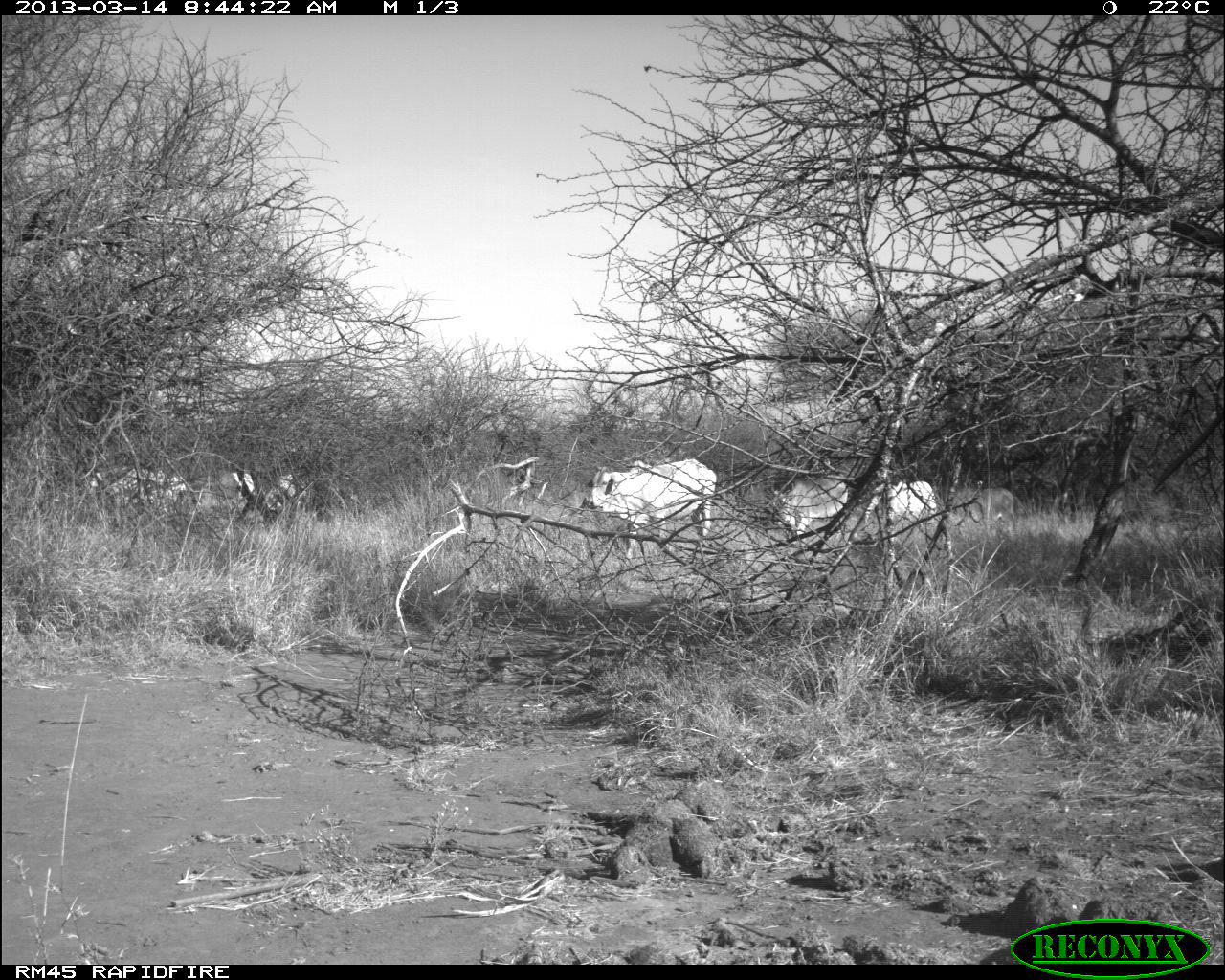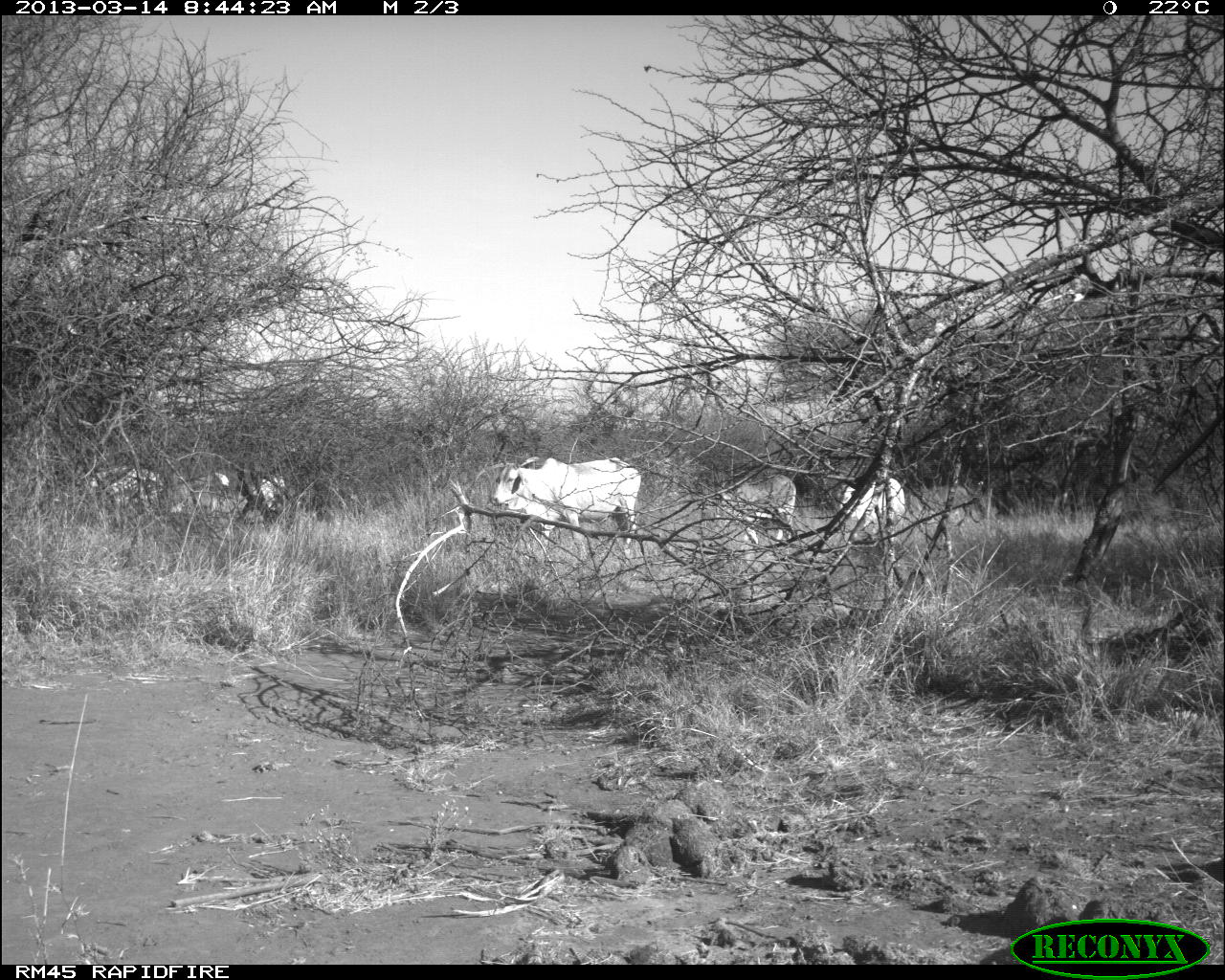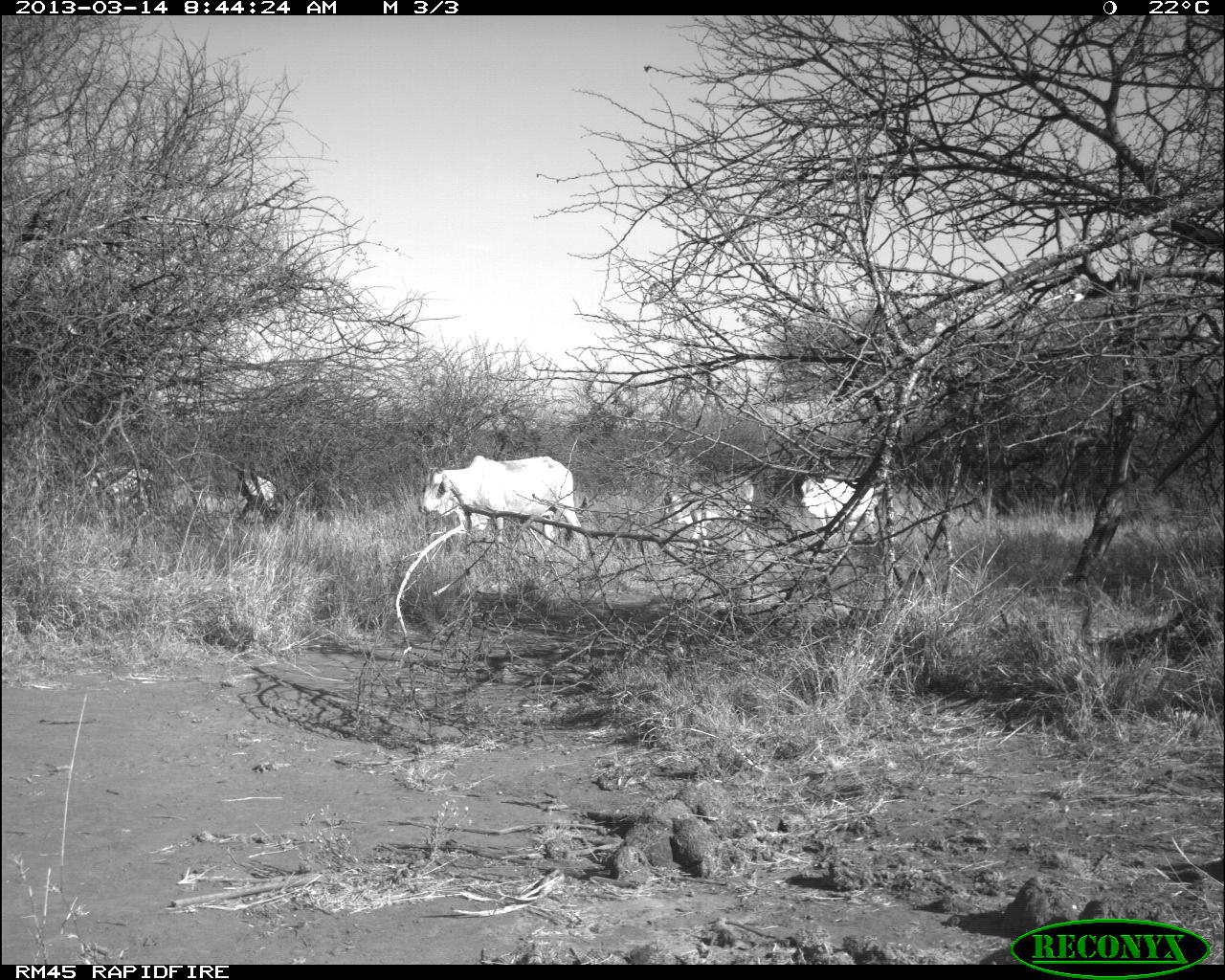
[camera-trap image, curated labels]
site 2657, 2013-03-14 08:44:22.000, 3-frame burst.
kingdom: Animalia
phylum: Chordata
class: Mammalia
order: Artiodactyla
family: Bovidae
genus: Bos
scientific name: Bos taurus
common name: domestic cattle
Bos taurus (domestic cattle), count 7.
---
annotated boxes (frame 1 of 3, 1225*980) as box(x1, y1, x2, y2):
bos taurus: box(588, 456, 717, 562); box(80, 459, 263, 528); box(772, 469, 851, 545); box(859, 478, 939, 535); box(947, 484, 1019, 531); box(257, 468, 299, 521)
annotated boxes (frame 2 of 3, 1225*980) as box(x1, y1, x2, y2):
bos taurus: box(492, 449, 643, 570); box(77, 453, 239, 526); box(712, 472, 798, 554); box(833, 475, 907, 561); box(235, 461, 298, 523)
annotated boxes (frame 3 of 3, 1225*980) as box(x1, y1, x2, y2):
bos taurus: box(417, 454, 586, 561); box(81, 461, 231, 528); box(661, 471, 757, 557); box(798, 471, 889, 542); box(231, 467, 285, 520)